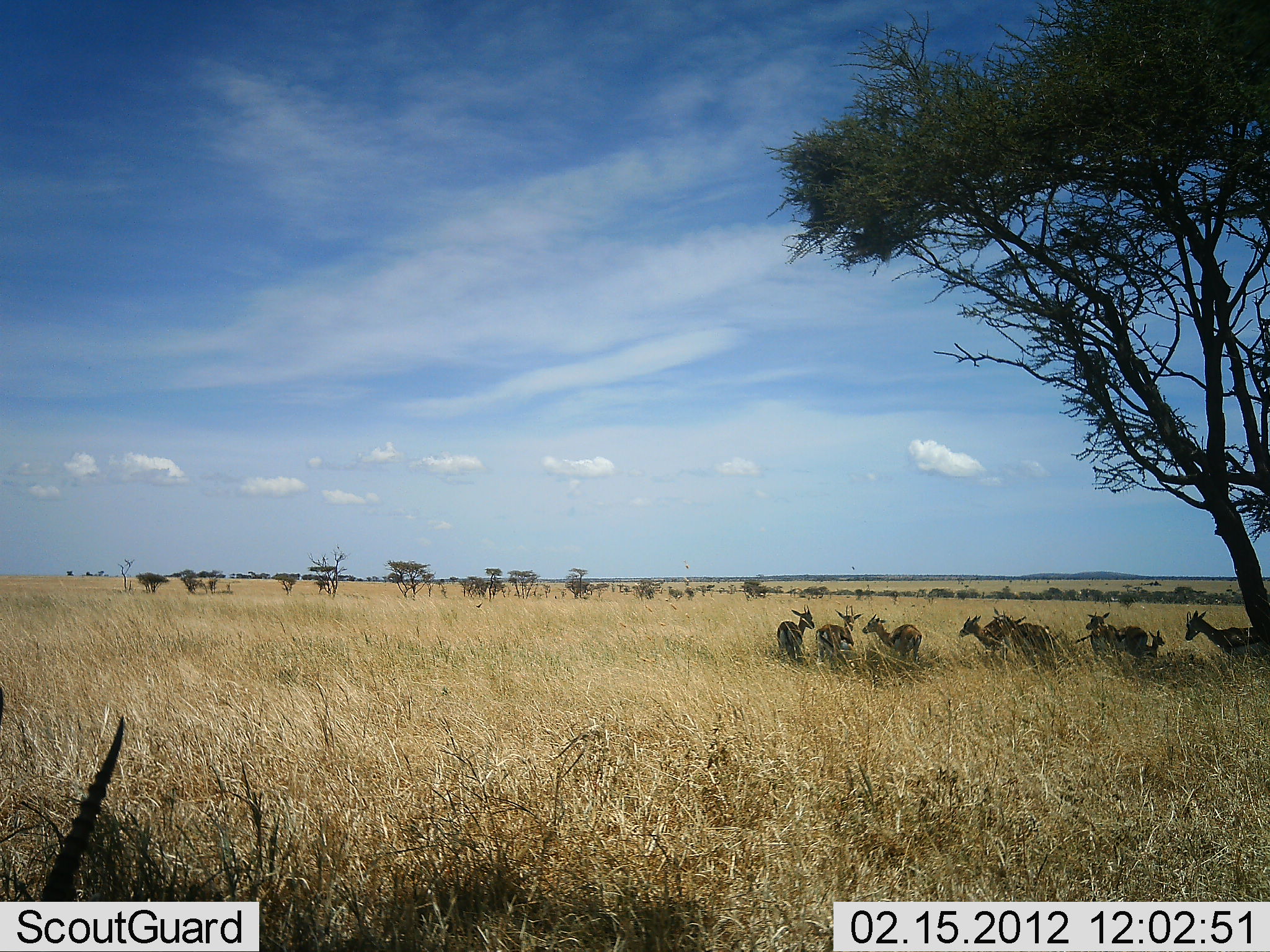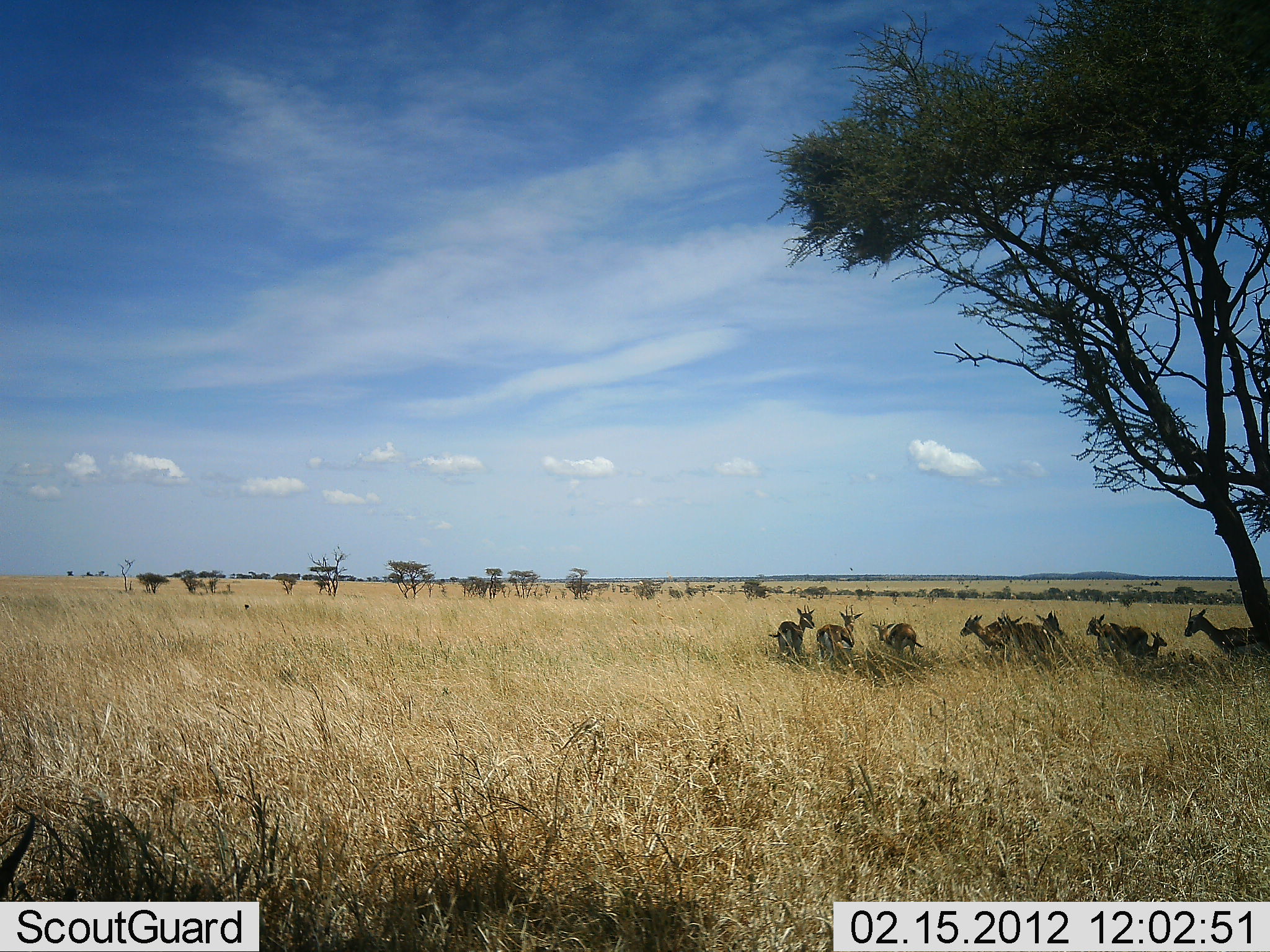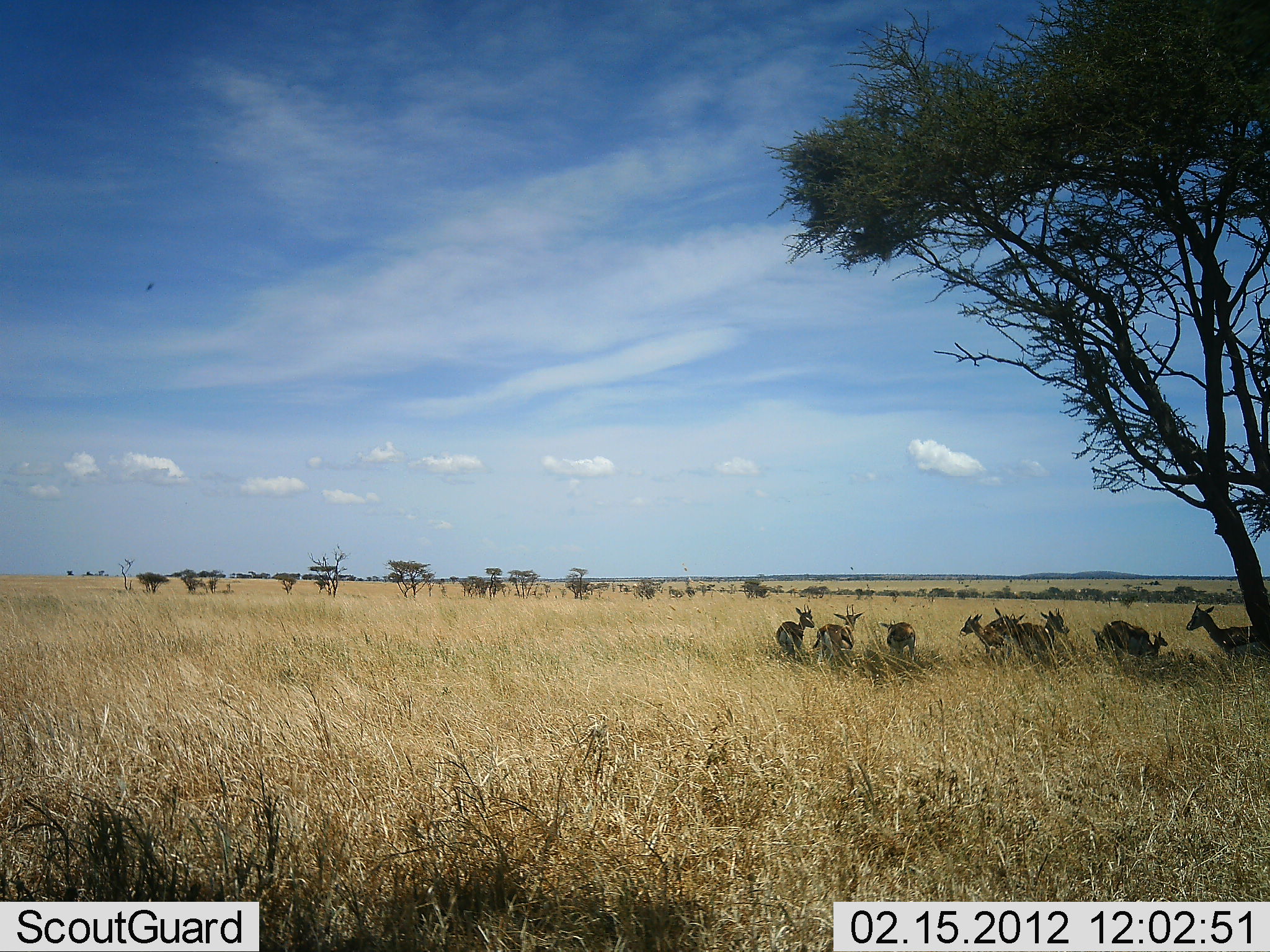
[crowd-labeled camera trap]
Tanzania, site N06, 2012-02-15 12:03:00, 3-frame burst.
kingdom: Animalia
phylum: Chordata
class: Mammalia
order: Artiodactyla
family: Bovidae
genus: Eudorcas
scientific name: Eudorcas thomsonii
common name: thomson's gazelle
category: gazellethomsons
Gazellethomsons (thomson's gazelle) (Eudorcas thomsonii), count 9. Behavior (volunteer vote fractions): standing 86%, resting 33%, moving 14%, interacting 19%. Young present (vote fraction): 52%. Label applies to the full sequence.